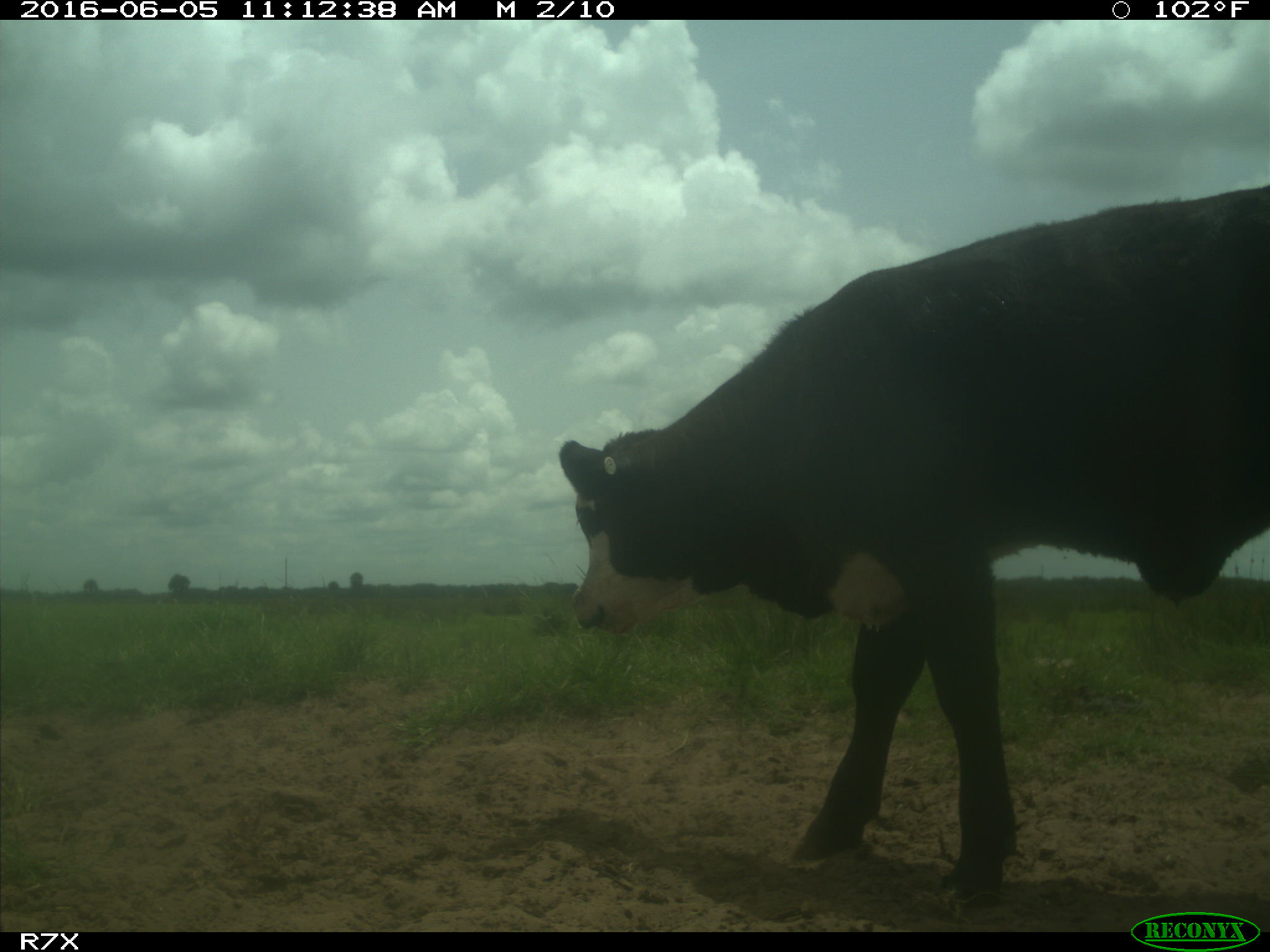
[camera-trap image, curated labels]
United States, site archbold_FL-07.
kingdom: Animalia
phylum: Chordata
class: Mammalia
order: Artiodactyla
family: Bovidae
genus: Bos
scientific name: Bos taurus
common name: domestic cow